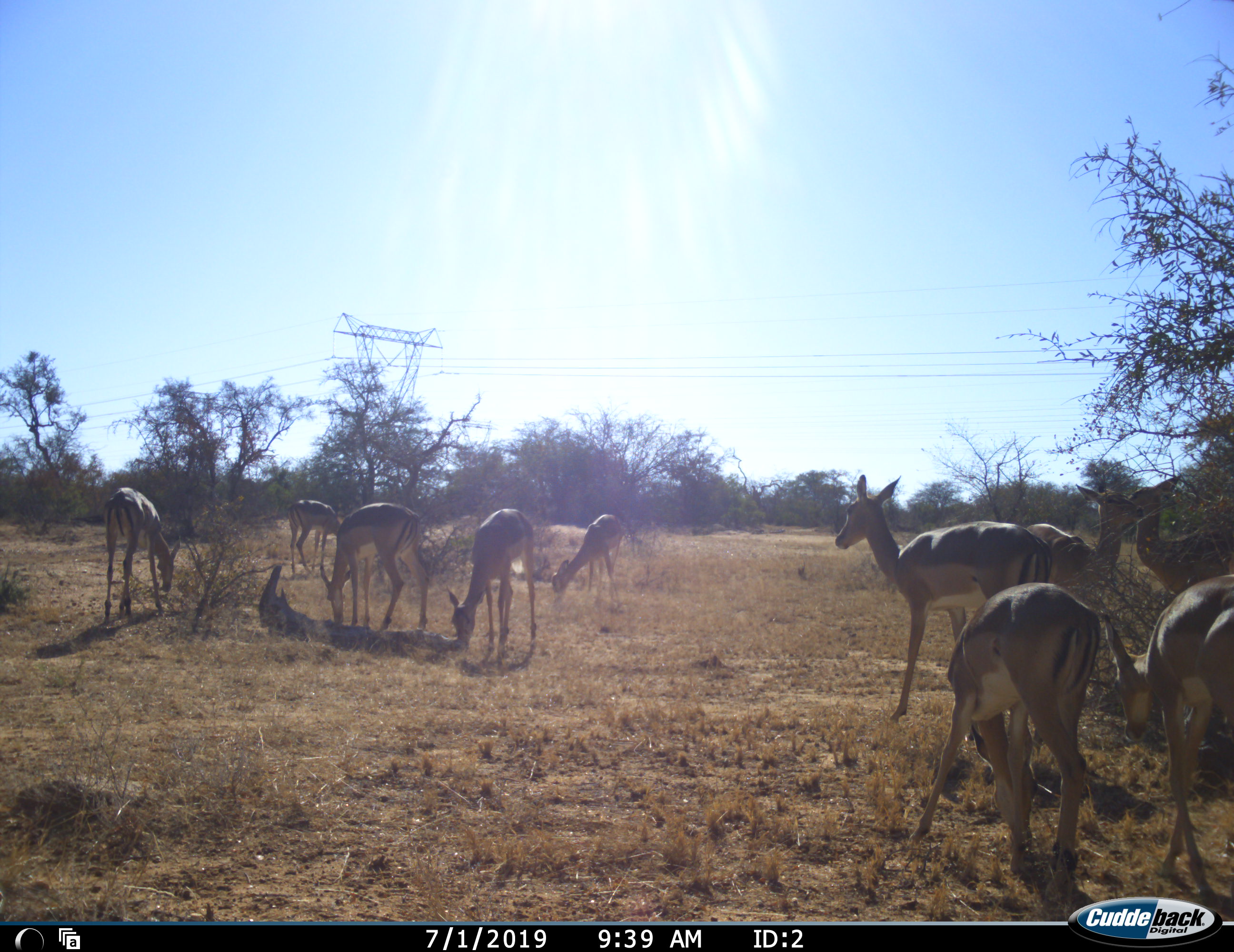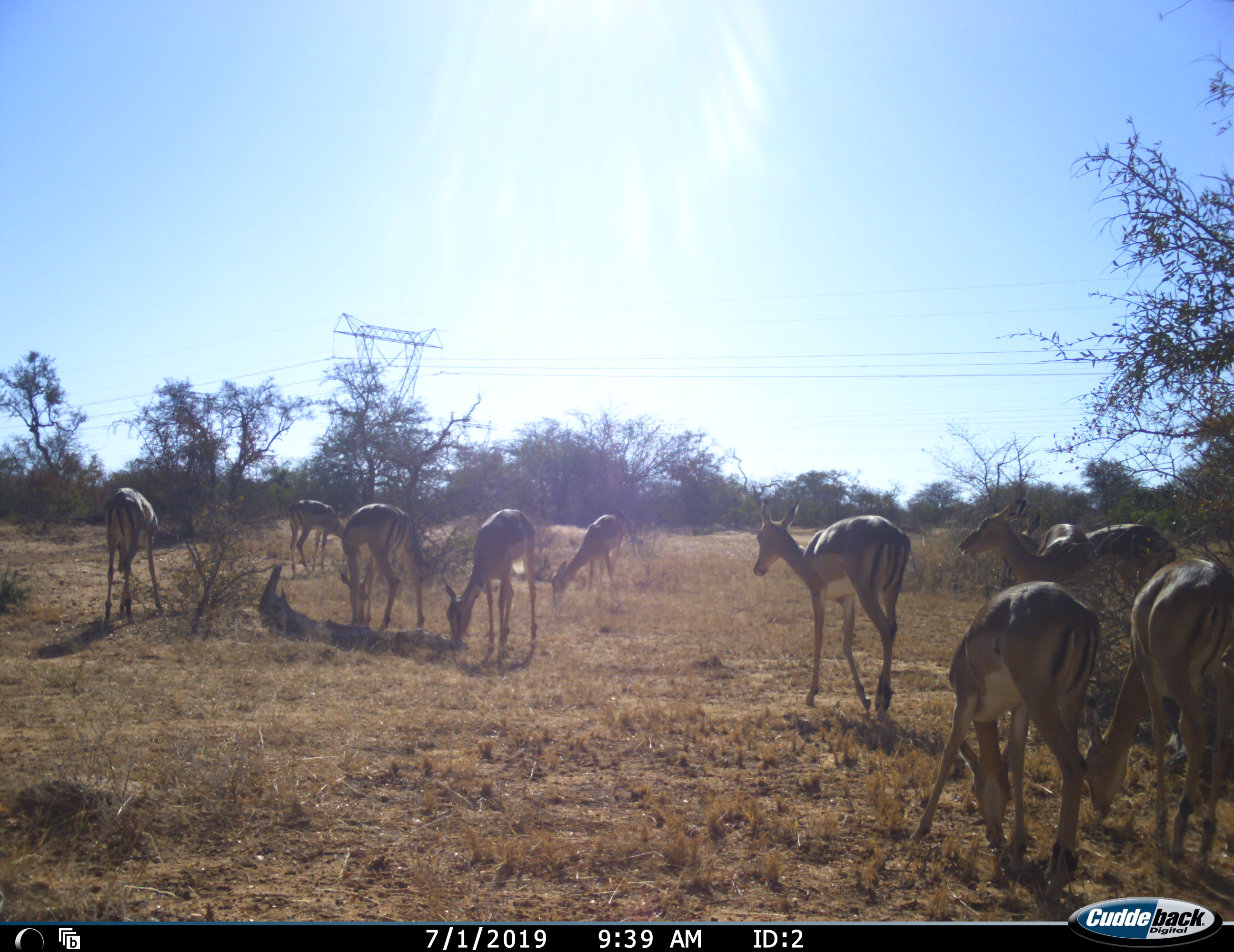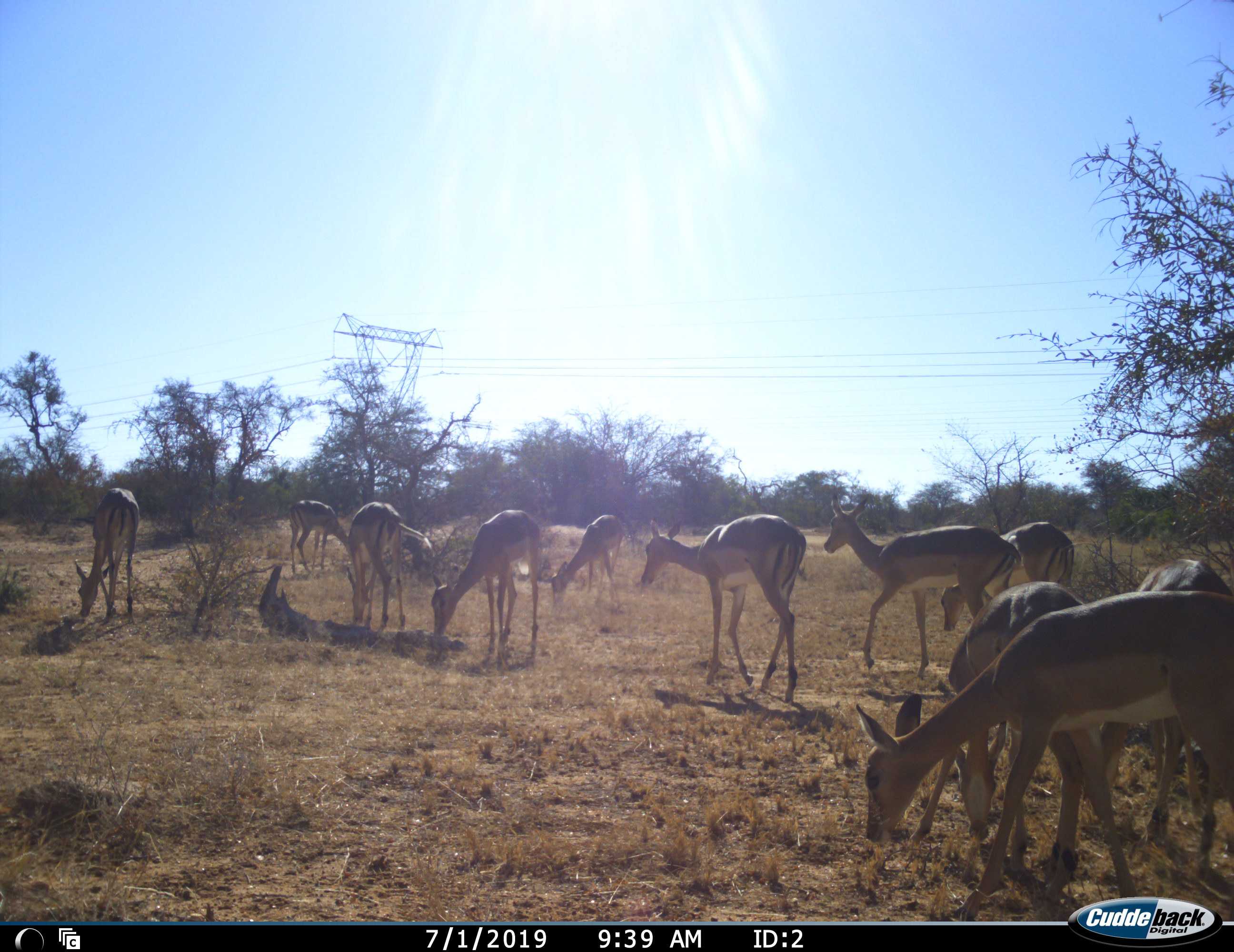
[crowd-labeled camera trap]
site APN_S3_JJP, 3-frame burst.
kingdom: Animalia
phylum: Chordata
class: Mammalia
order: Artiodactyla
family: Bovidae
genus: Aepyceros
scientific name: Aepyceros melampus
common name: impala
Impala (Aepyceros melampus), count 11-50. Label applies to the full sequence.